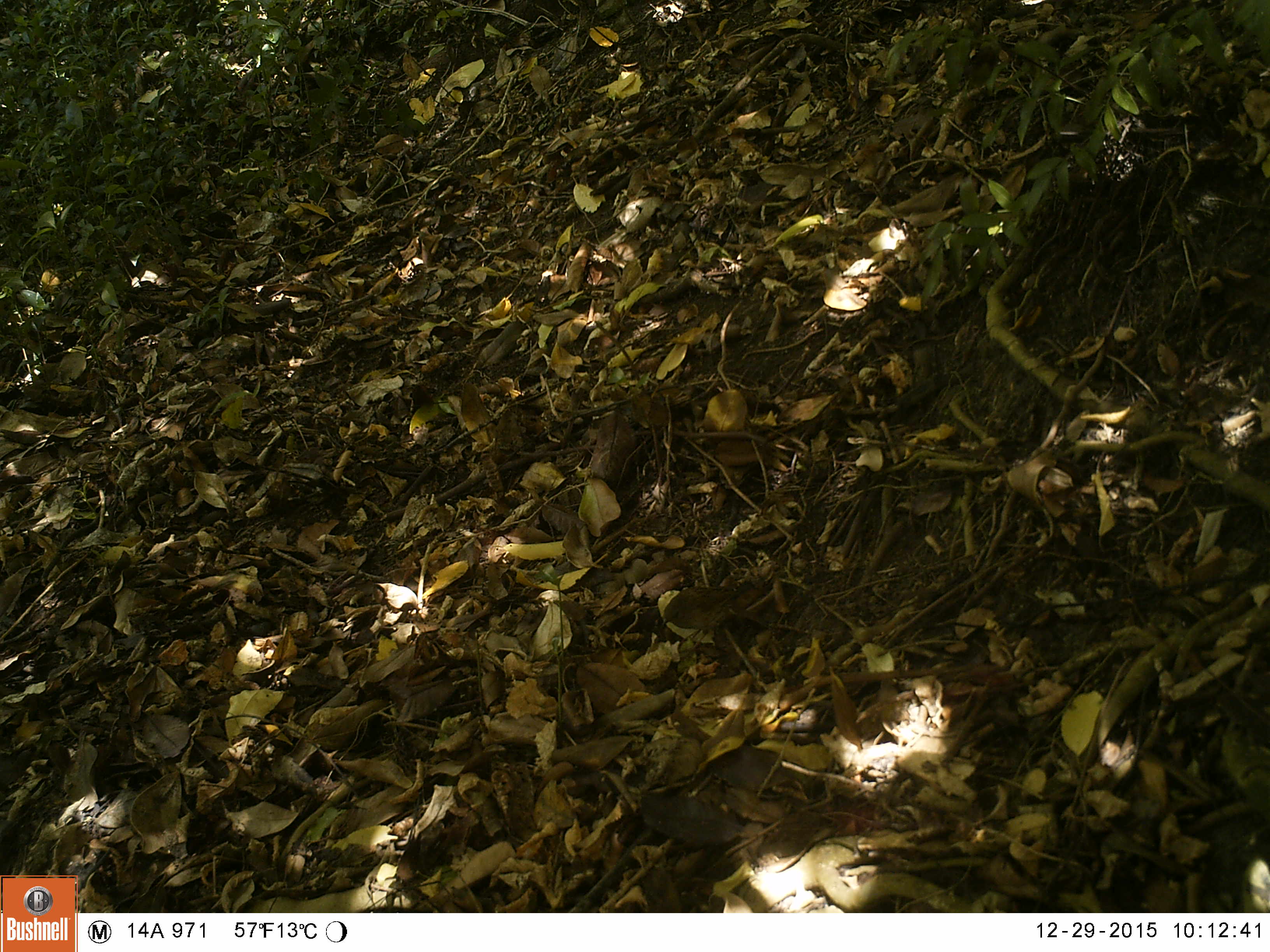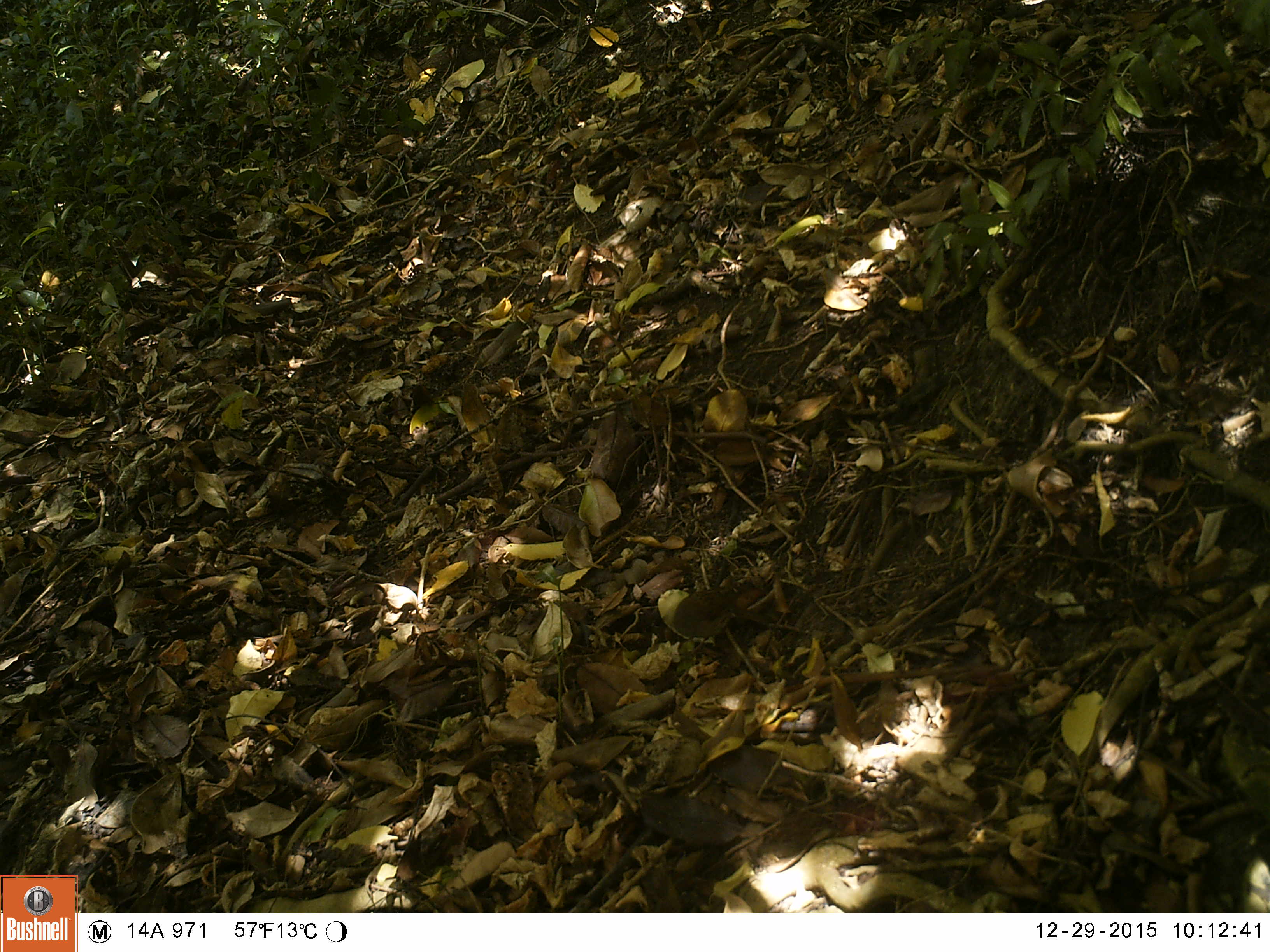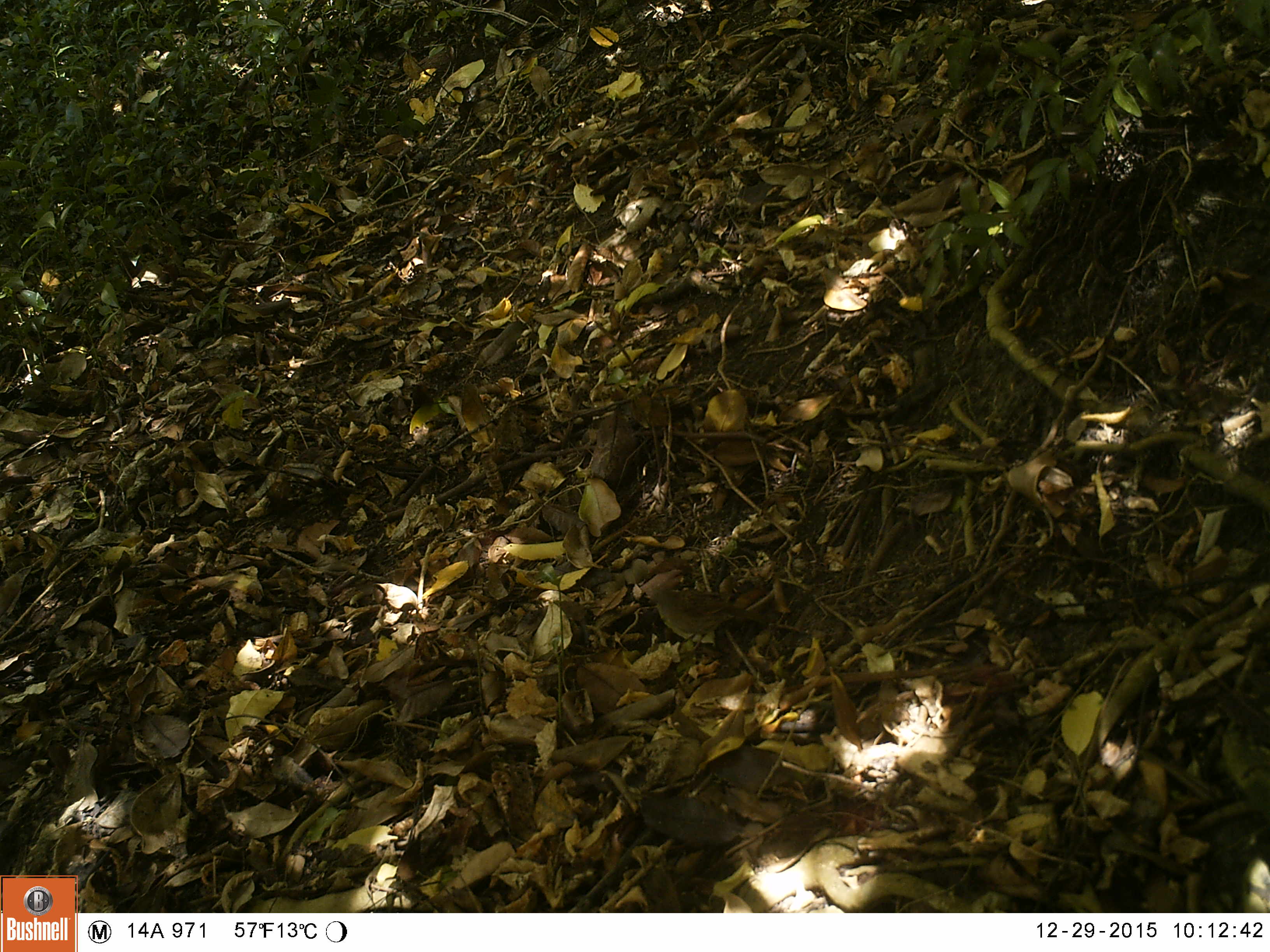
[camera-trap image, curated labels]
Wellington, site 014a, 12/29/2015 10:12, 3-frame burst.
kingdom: Animalia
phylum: Chordata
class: Aves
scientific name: Aves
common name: bird